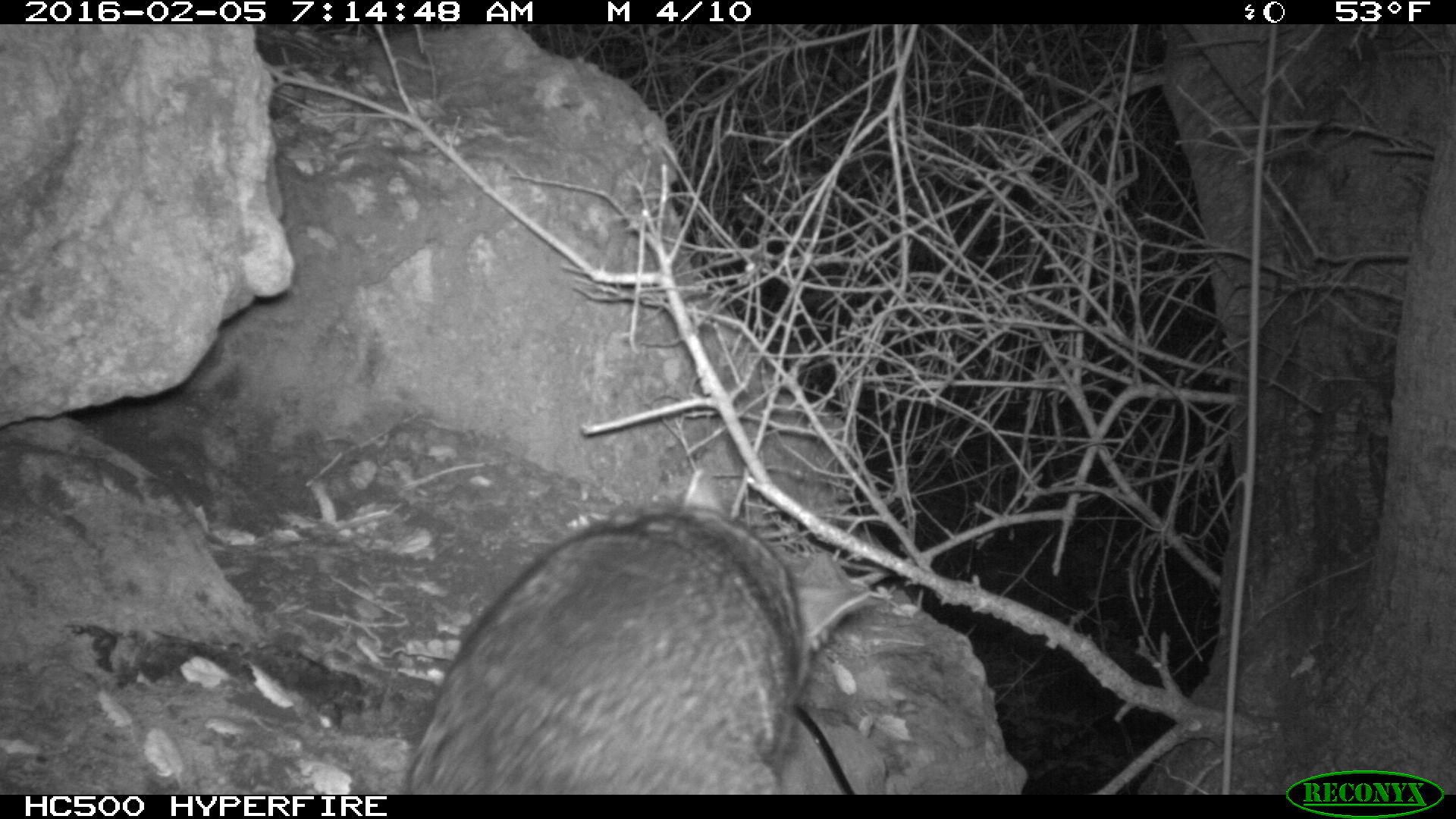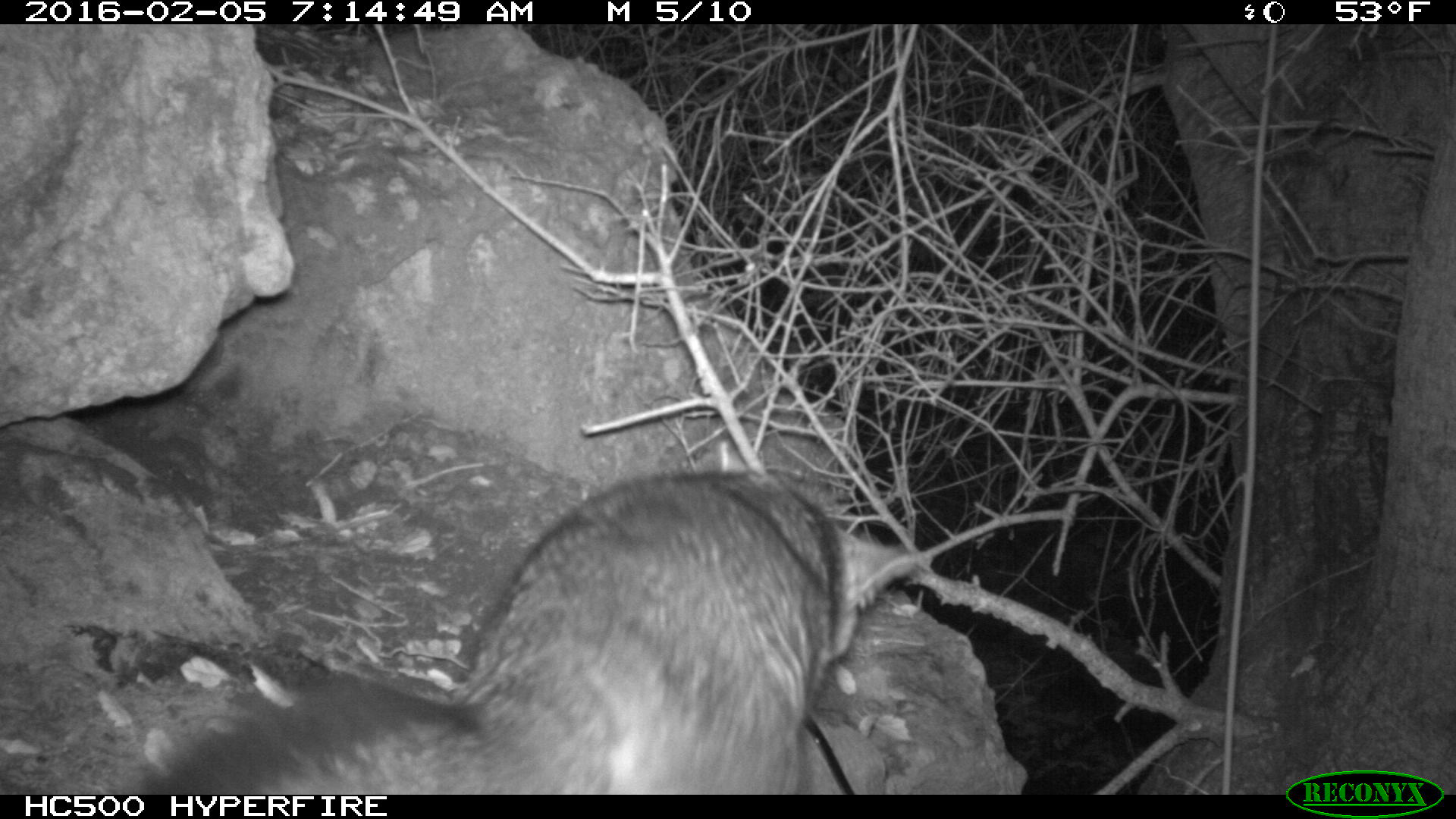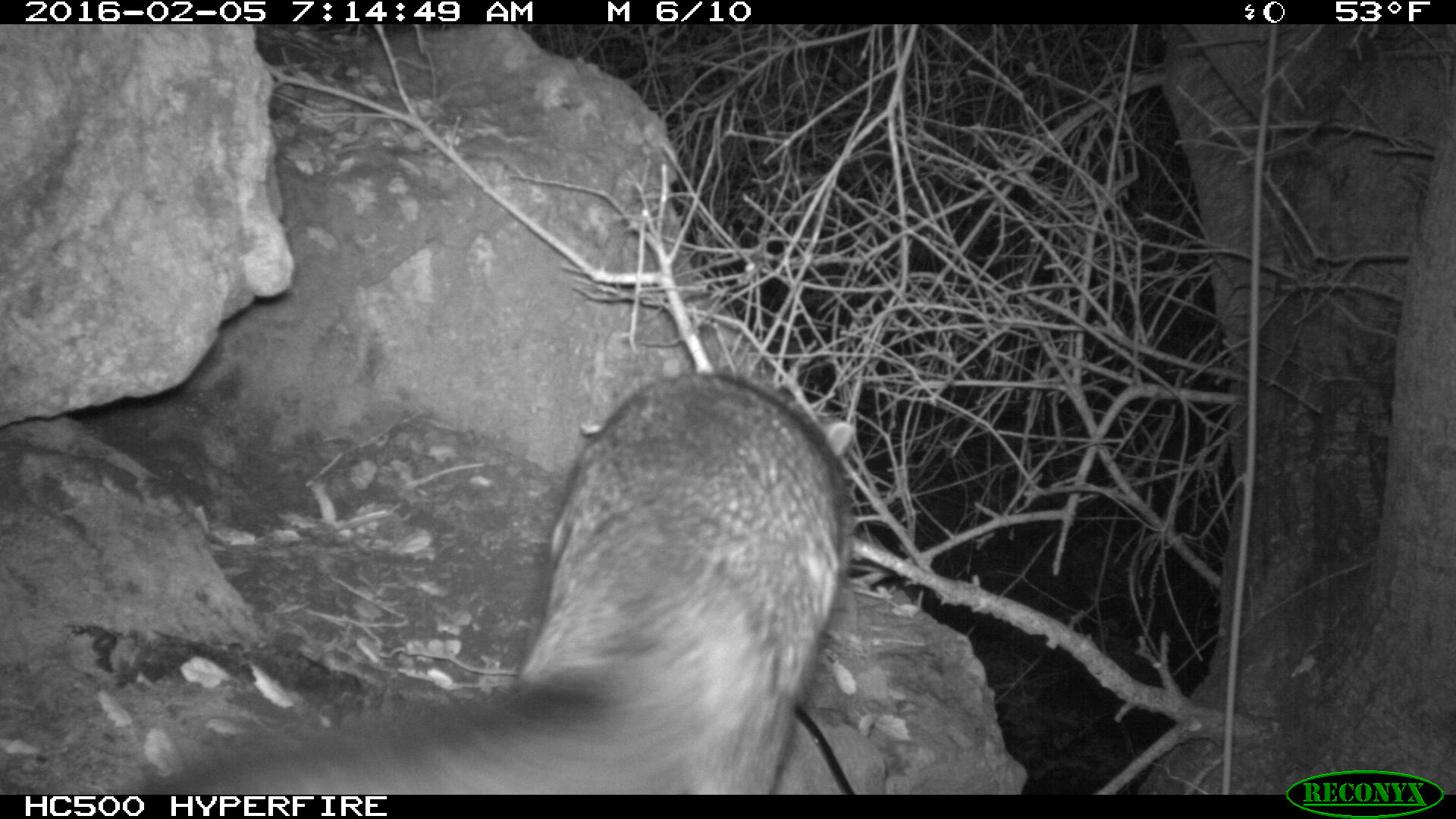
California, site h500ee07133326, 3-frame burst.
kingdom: Animalia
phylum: Chordata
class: Mammalia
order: Carnivora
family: Canidae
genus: Urocyon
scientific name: Urocyon littoralis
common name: island fox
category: fox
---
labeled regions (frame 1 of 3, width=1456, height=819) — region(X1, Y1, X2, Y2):
fox: region(398, 465, 869, 792)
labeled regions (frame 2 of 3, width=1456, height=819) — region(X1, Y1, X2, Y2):
fox: region(142, 438, 928, 792)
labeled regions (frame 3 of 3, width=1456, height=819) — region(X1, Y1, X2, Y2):
fox: region(140, 371, 860, 794)